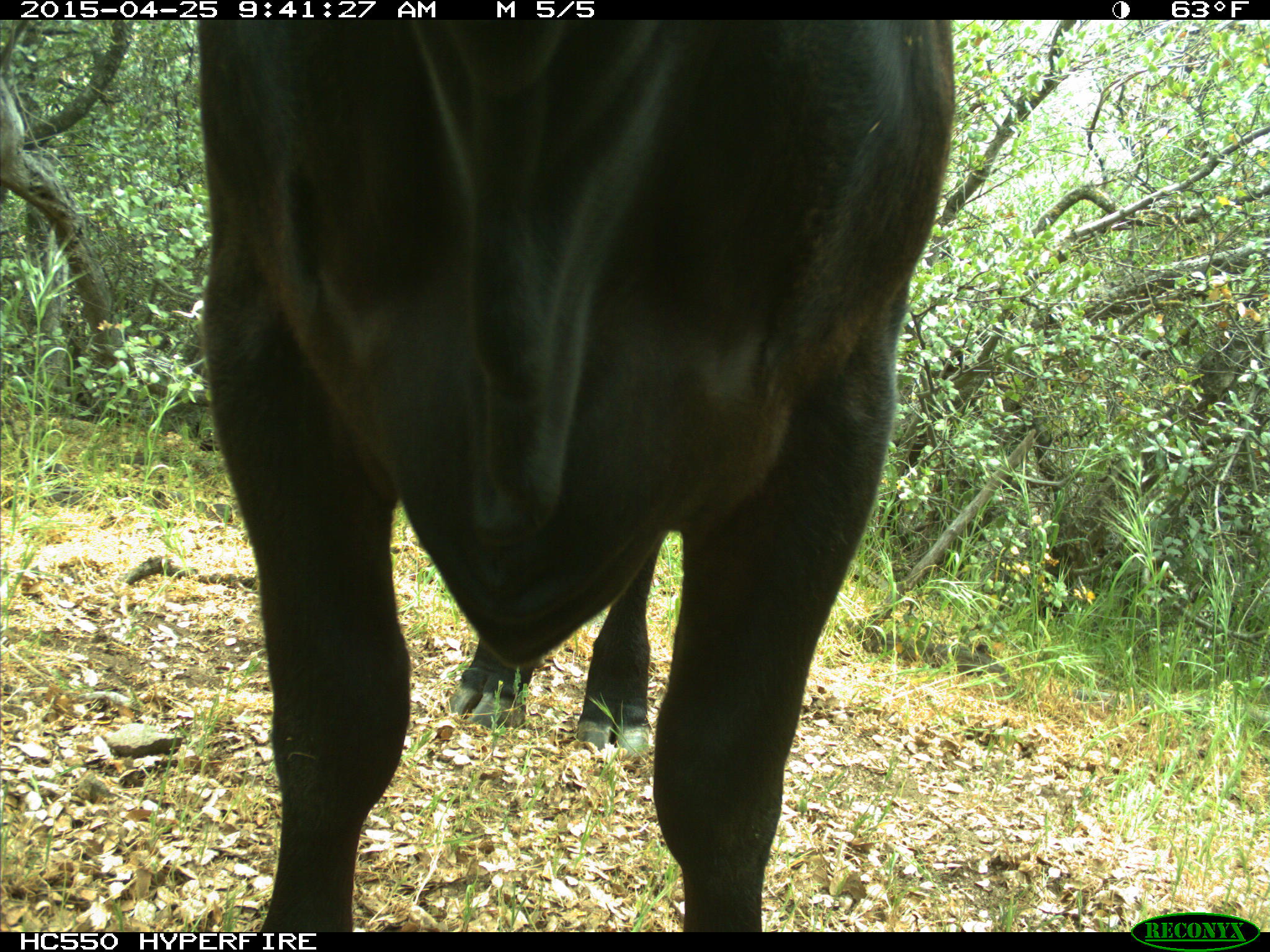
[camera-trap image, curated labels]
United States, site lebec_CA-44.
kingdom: Animalia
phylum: Chordata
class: Mammalia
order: Artiodactyla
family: Suidae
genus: Sus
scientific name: Sus scrofa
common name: wild boar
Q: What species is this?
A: Sus scrofa (wild boar).